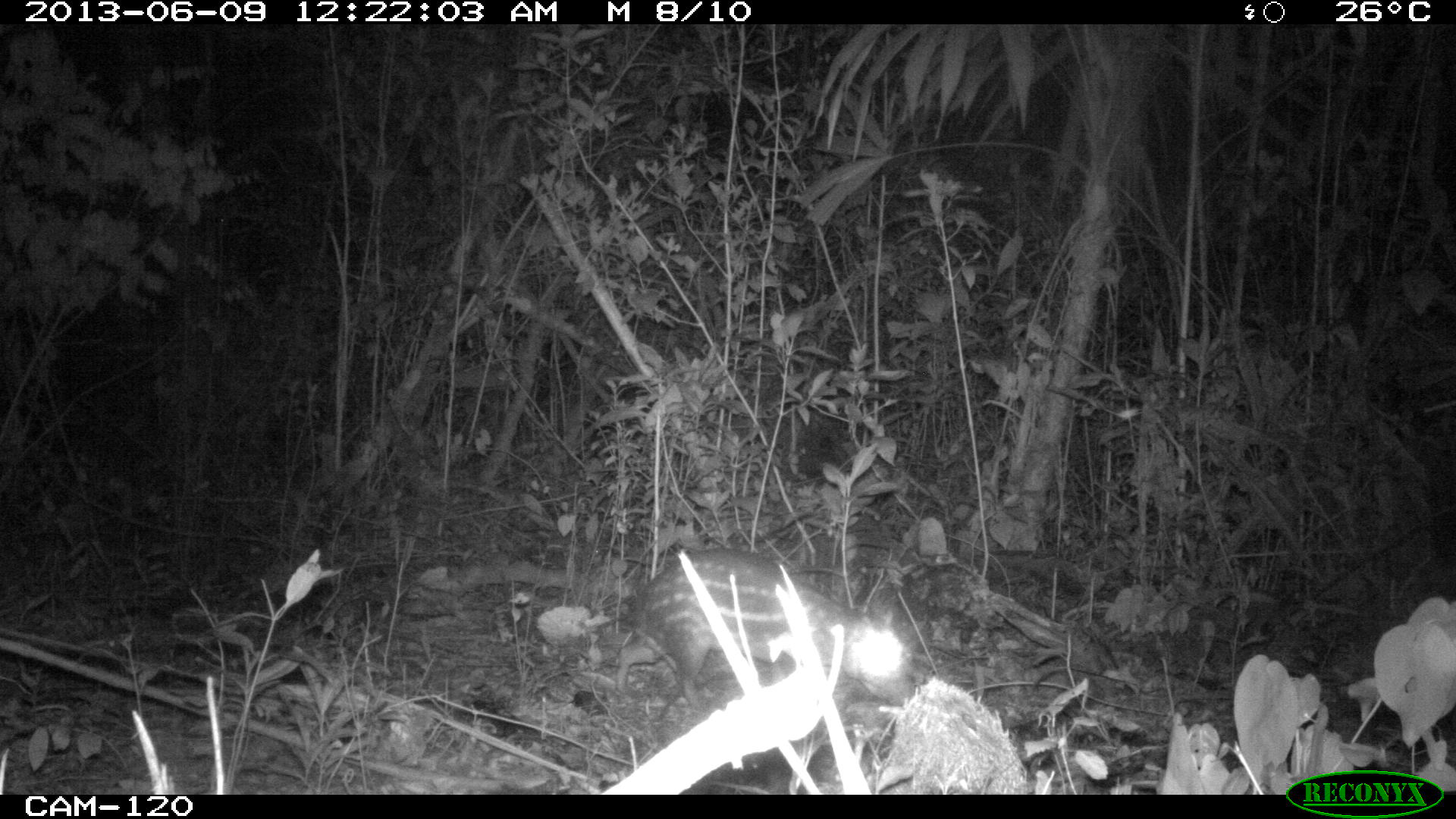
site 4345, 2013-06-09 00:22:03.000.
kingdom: Animalia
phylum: Chordata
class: Mammalia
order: Rodentia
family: Cuniculidae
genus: Cuniculus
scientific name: Cuniculus paca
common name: lowland paca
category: agouti paca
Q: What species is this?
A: Agouti paca (lowland paca) (Cuniculus paca).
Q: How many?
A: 1.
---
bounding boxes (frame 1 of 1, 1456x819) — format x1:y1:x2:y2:
agouti paca: 614:545:913:713